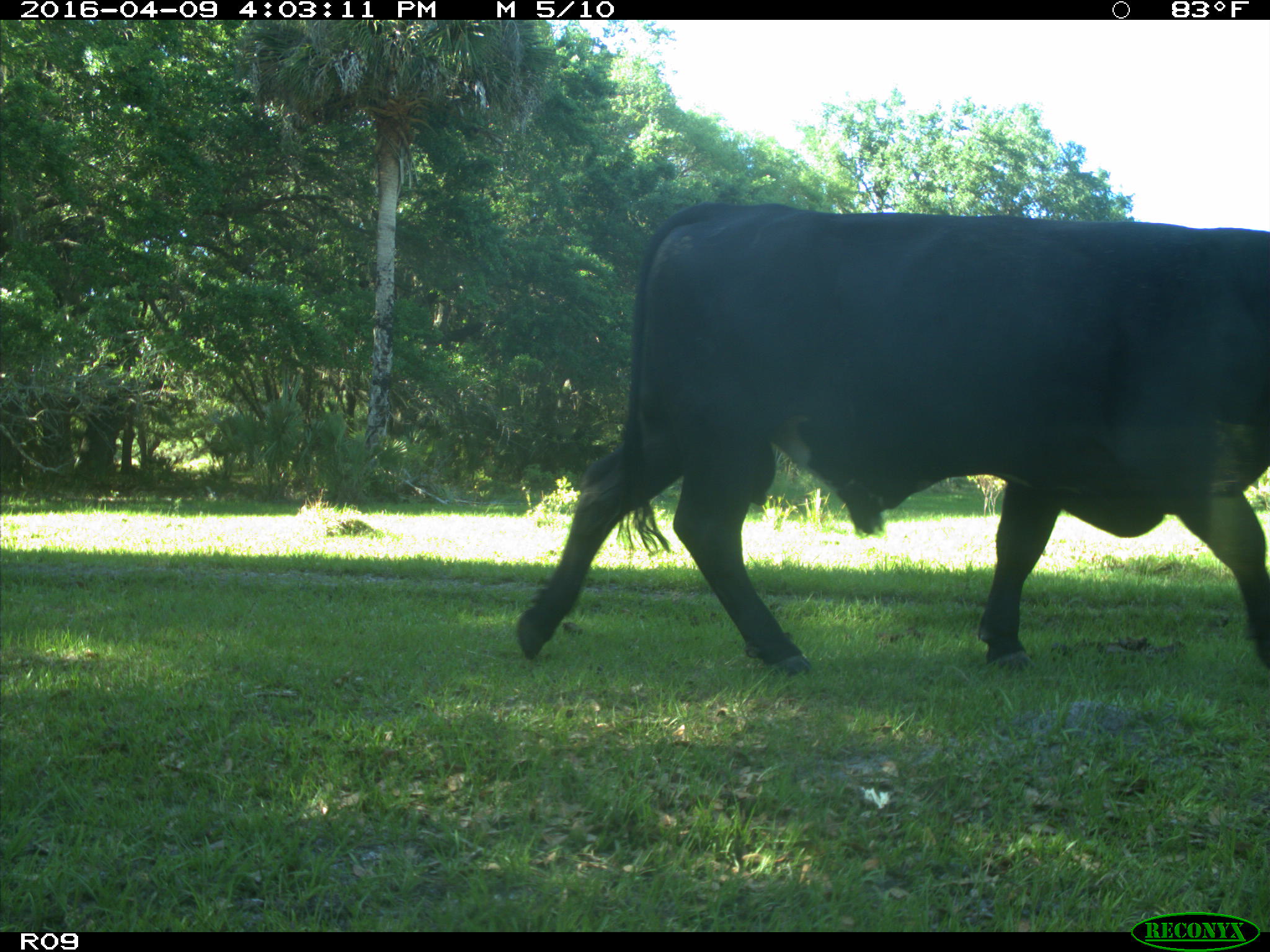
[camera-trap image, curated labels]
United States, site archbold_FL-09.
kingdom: Animalia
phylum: Chordata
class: Mammalia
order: Artiodactyla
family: Bovidae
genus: Bos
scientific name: Bos taurus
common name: domestic cow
Bos taurus (domestic cow).